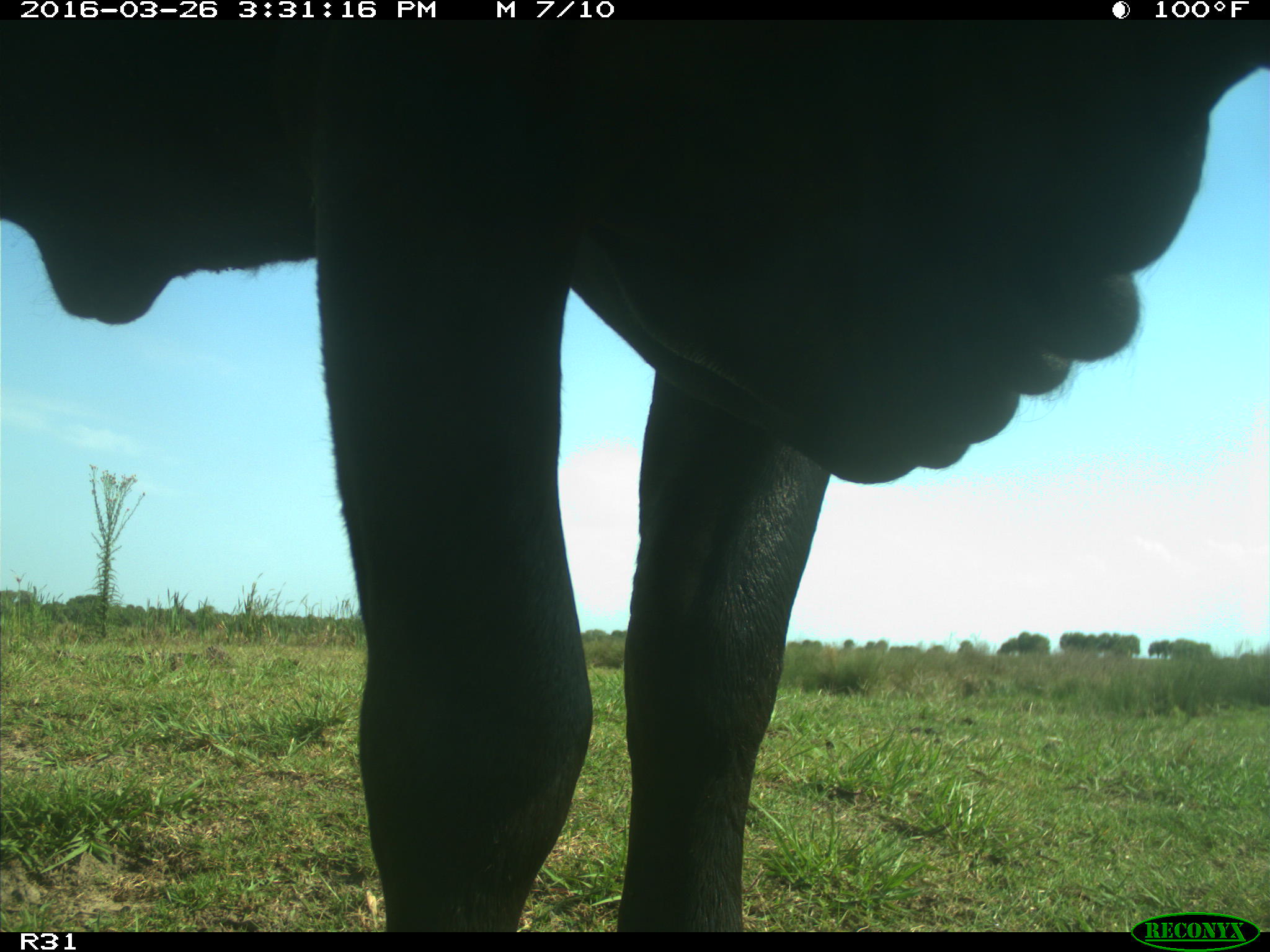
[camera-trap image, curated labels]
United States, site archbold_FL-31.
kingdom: Animalia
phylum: Chordata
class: Mammalia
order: Artiodactyla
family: Bovidae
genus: Bos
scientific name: Bos taurus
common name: domestic cow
Bos taurus (domestic cow).